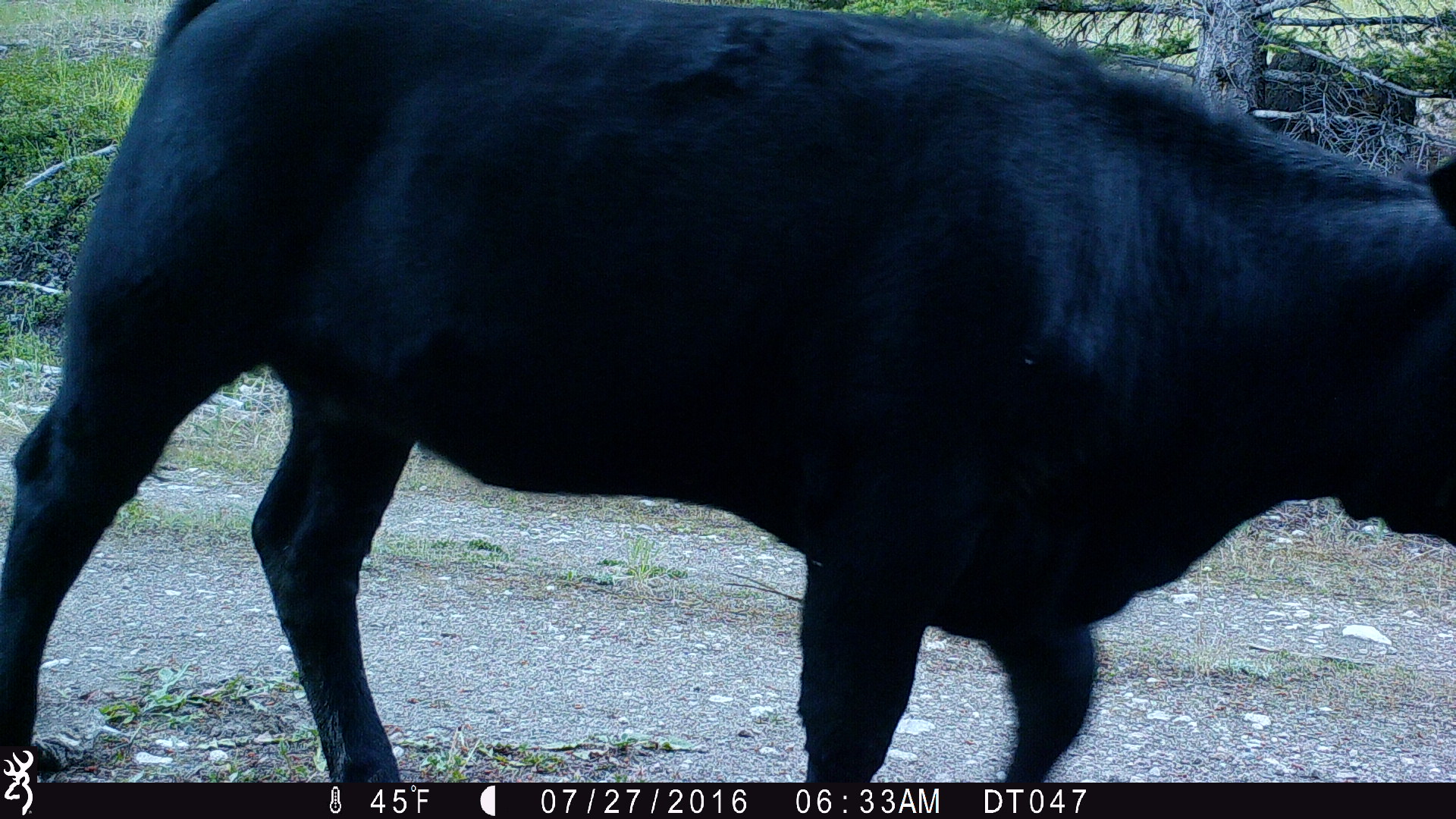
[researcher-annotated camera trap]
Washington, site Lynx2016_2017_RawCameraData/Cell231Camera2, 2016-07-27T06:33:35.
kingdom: Animalia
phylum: Chordata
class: Mammalia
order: Artiodactyla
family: Bovidae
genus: Bos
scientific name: Bos taurus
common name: domestic cattle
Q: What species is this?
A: Domestic cattle (Bos taurus).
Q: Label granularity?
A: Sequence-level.